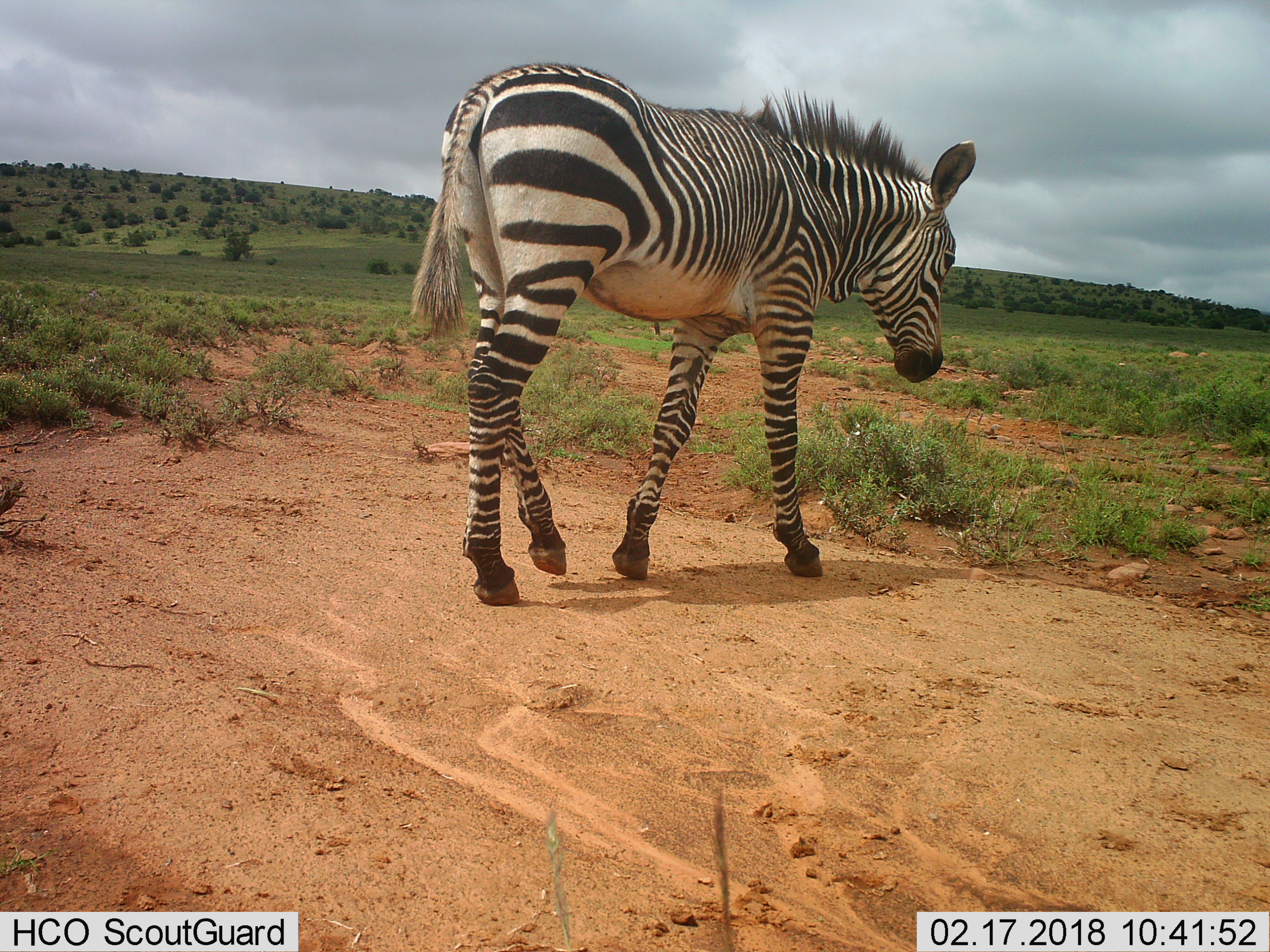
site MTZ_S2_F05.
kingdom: Animalia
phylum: Chordata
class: Mammalia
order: Perissodactyla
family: Equidae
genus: Equus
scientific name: Equus zebra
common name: mountain zebra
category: zebramountain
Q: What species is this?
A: Zebramountain (mountain zebra) (Equus zebra).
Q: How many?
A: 1.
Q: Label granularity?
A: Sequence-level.